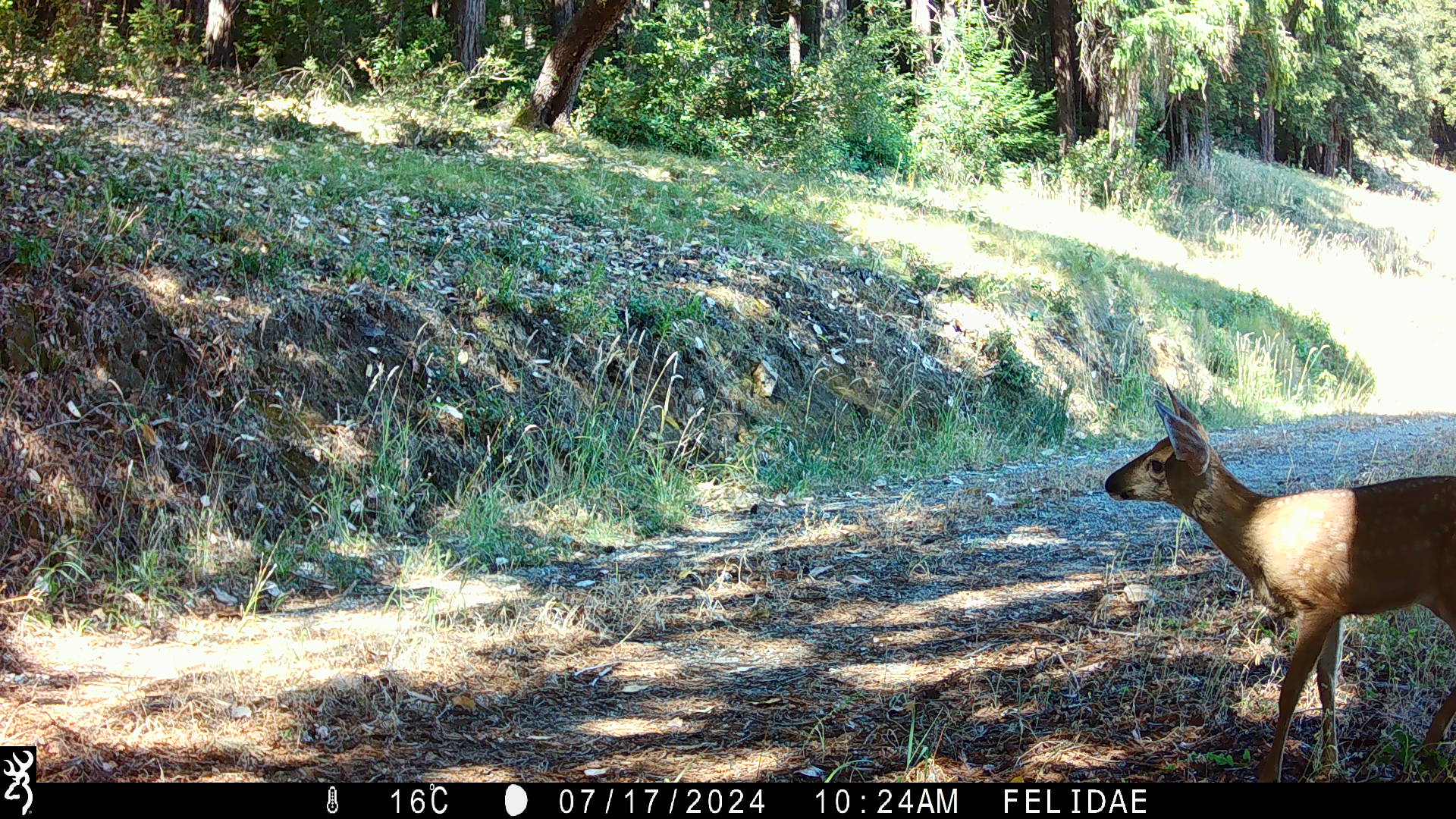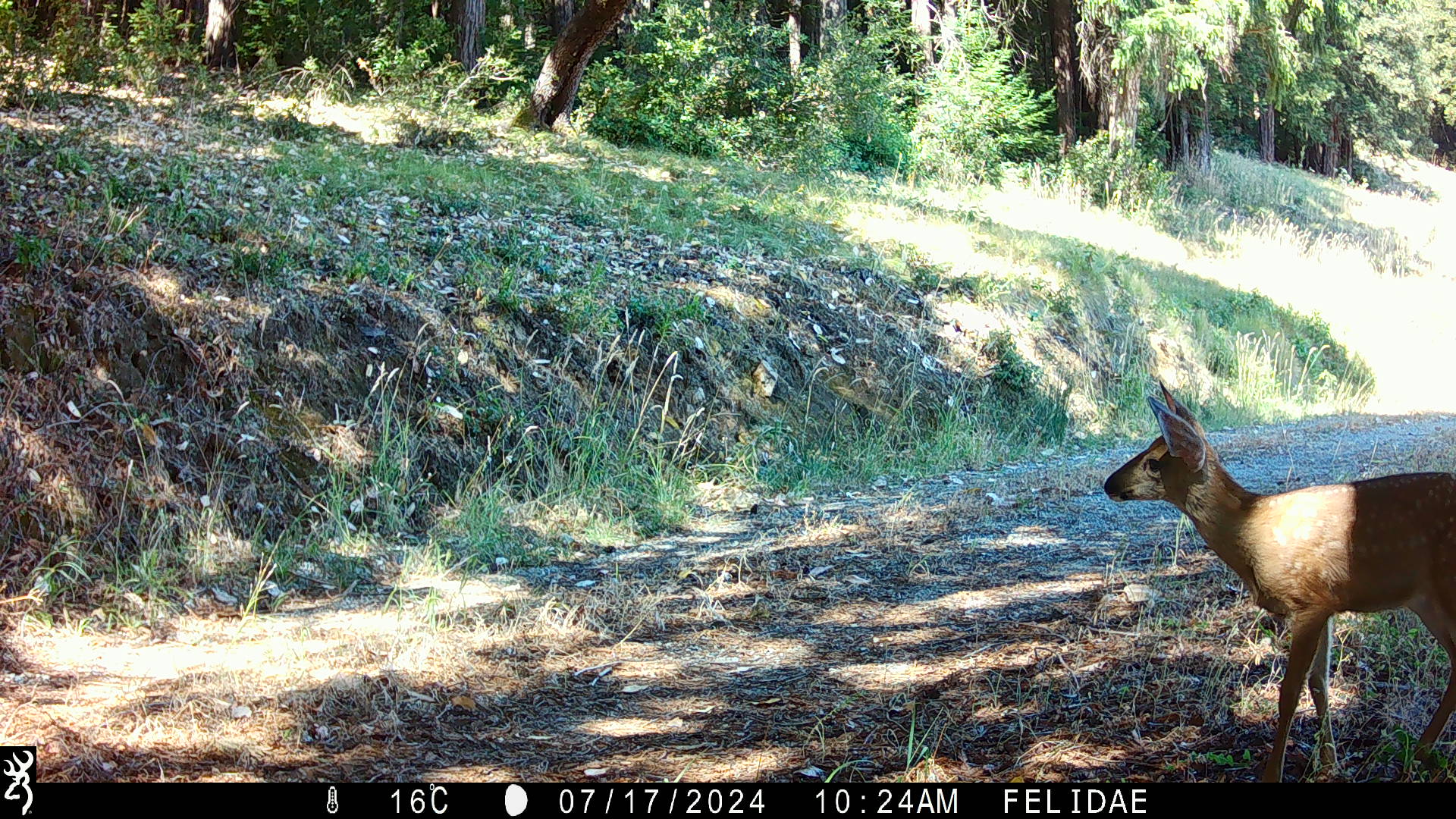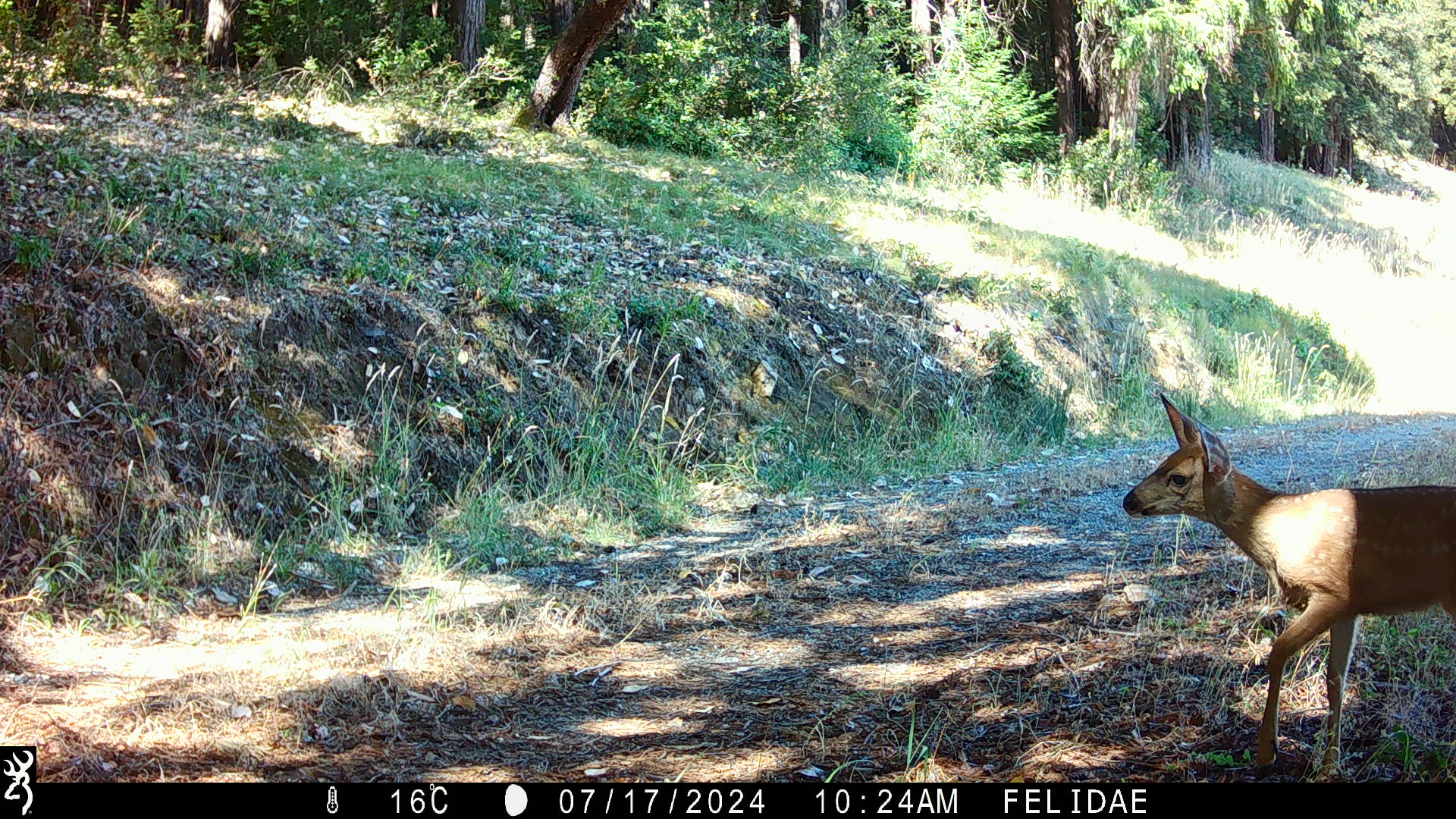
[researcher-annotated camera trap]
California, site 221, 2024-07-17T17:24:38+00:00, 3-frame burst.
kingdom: Animalia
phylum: Chordata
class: Mammalia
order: Artiodactyla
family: Cervidae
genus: Odocoileus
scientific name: Odocoileus hemionus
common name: mule deer